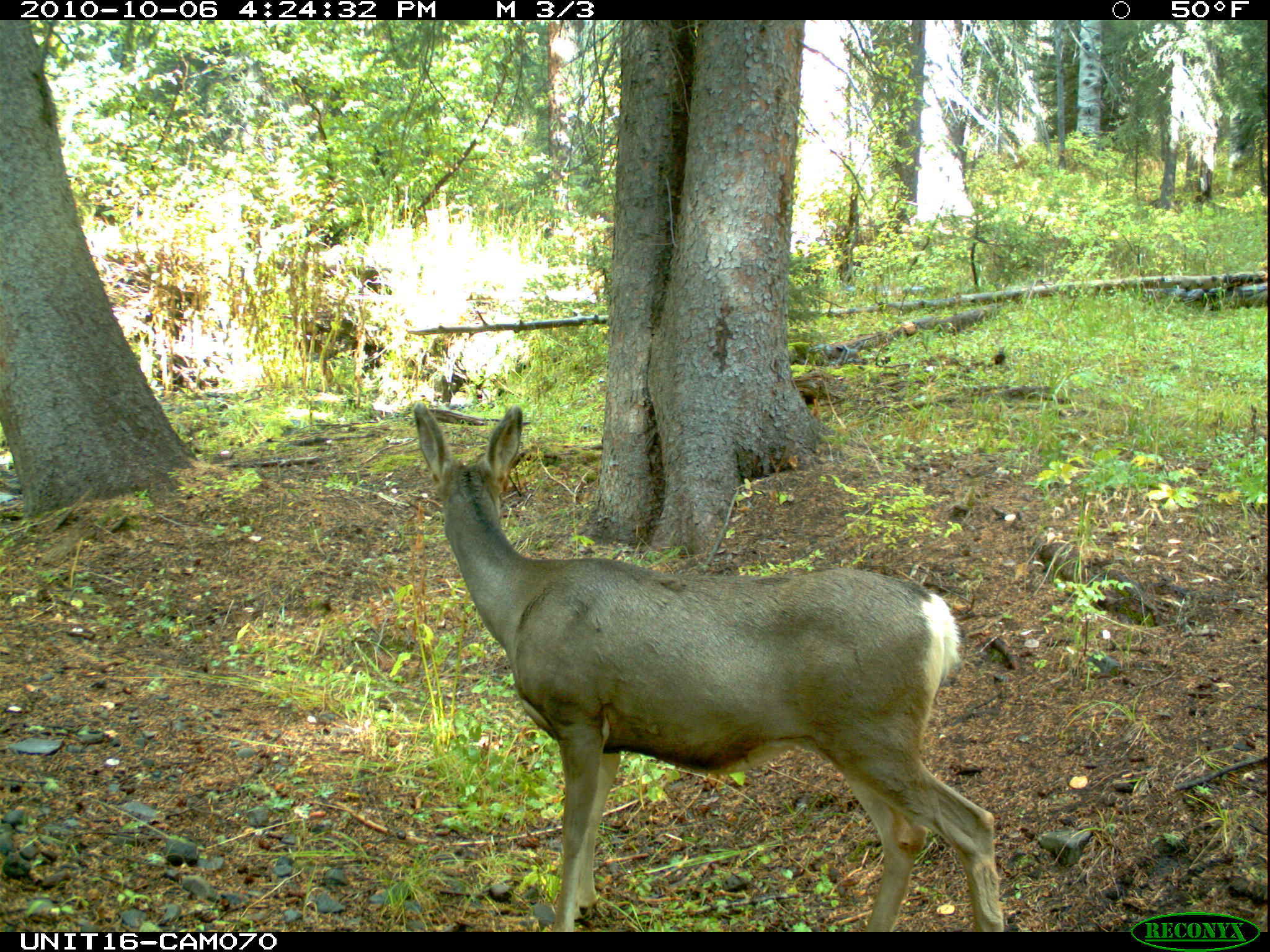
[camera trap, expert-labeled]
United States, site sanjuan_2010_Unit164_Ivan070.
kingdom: Animalia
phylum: Chordata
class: Mammalia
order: Artiodactyla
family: Cervidae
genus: Odocoileus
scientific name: Odocoileus hemionus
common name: mule deer